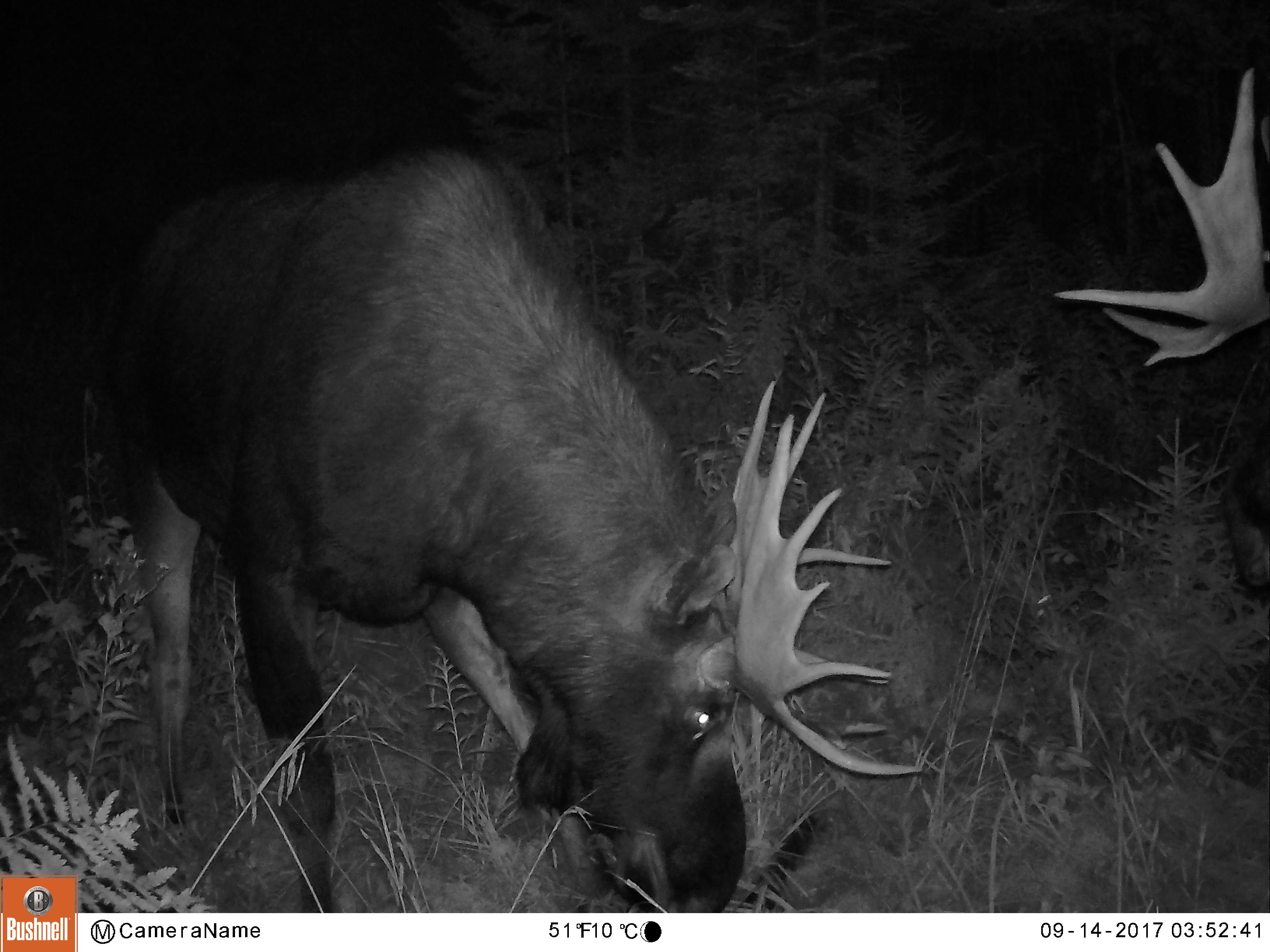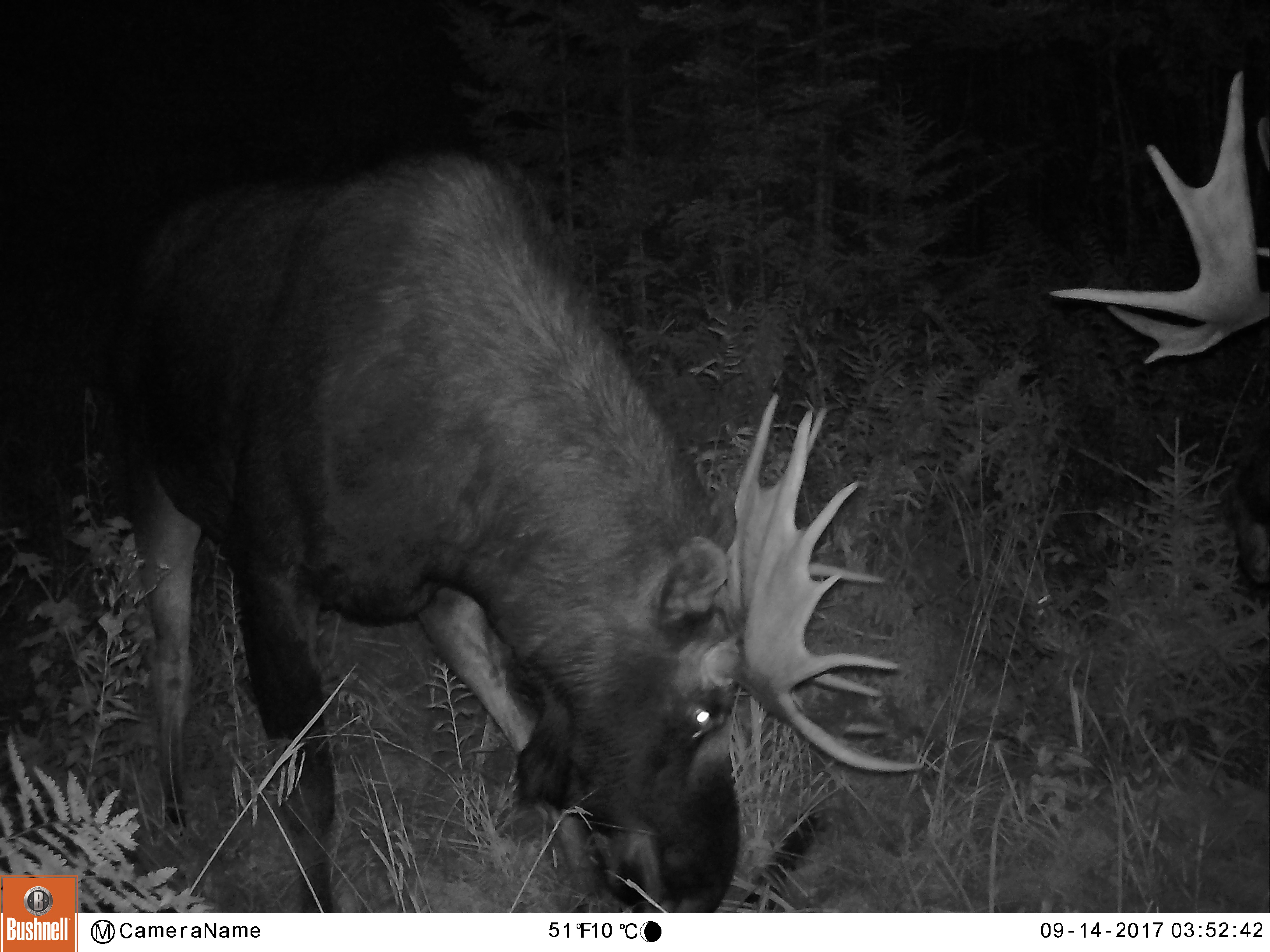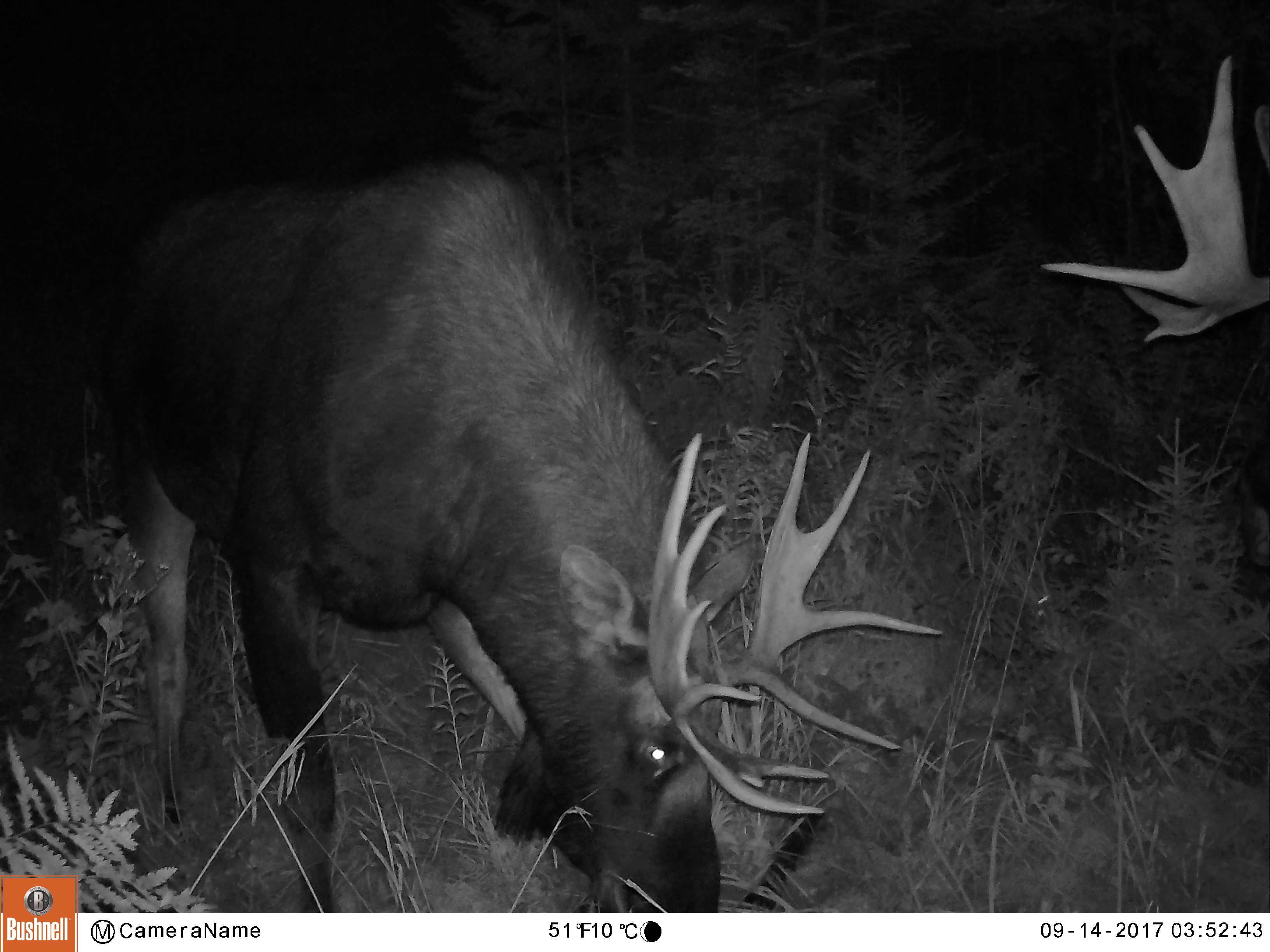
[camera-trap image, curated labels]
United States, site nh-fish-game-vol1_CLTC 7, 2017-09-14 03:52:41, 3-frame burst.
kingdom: Animalia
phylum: Chordata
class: Mammalia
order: Artiodactyla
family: Cervidae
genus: Alces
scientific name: Alces alces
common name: moose